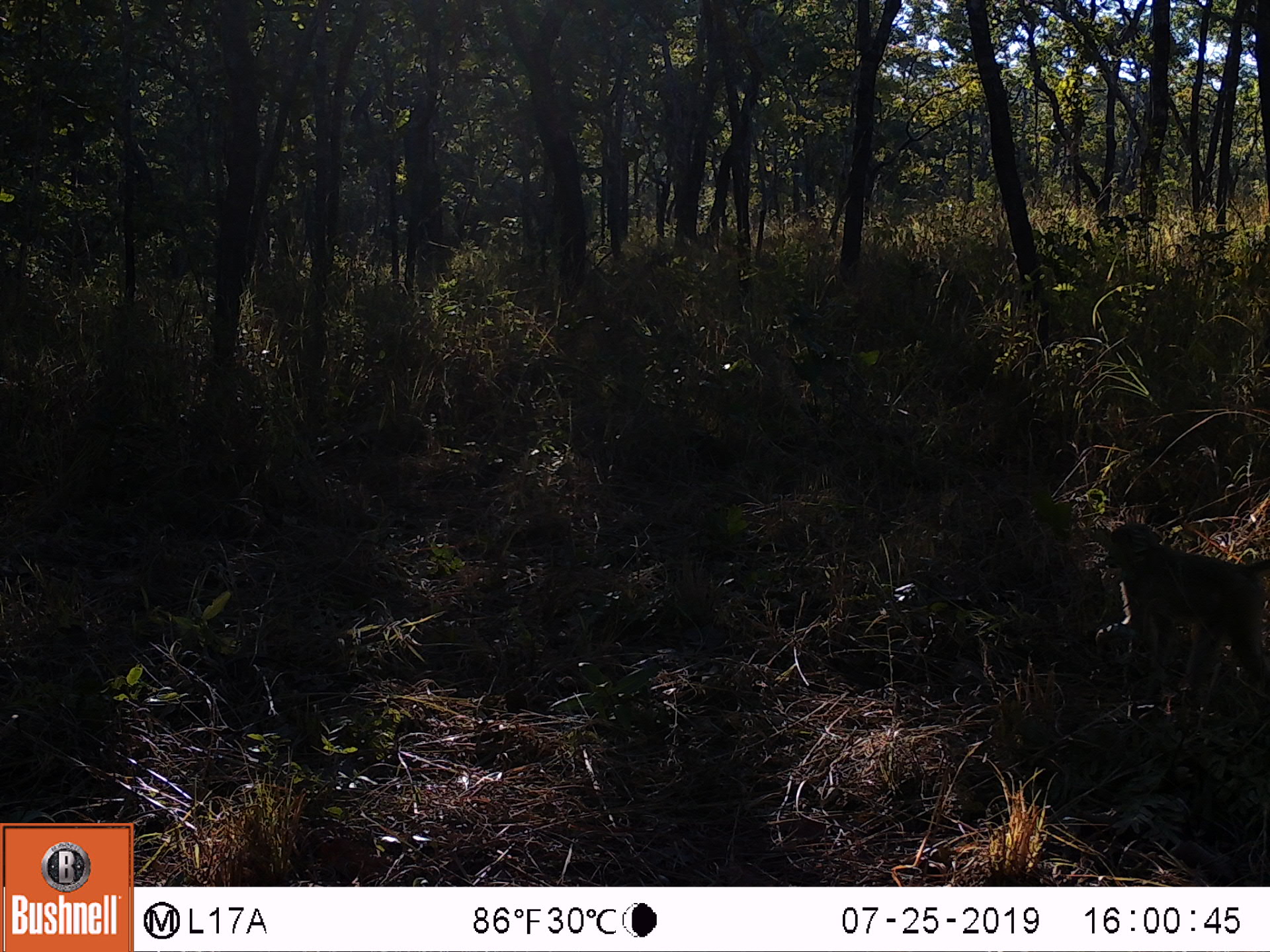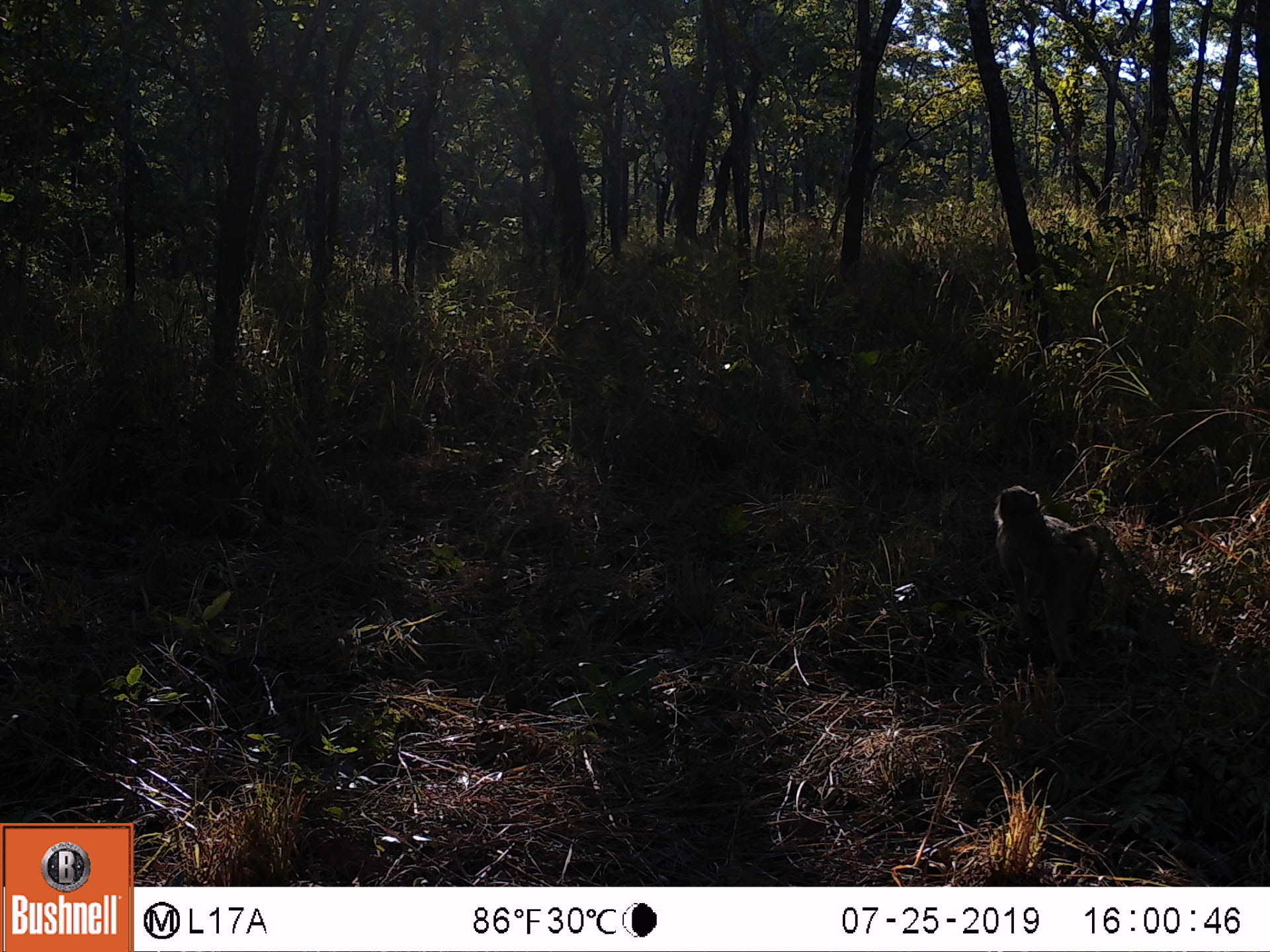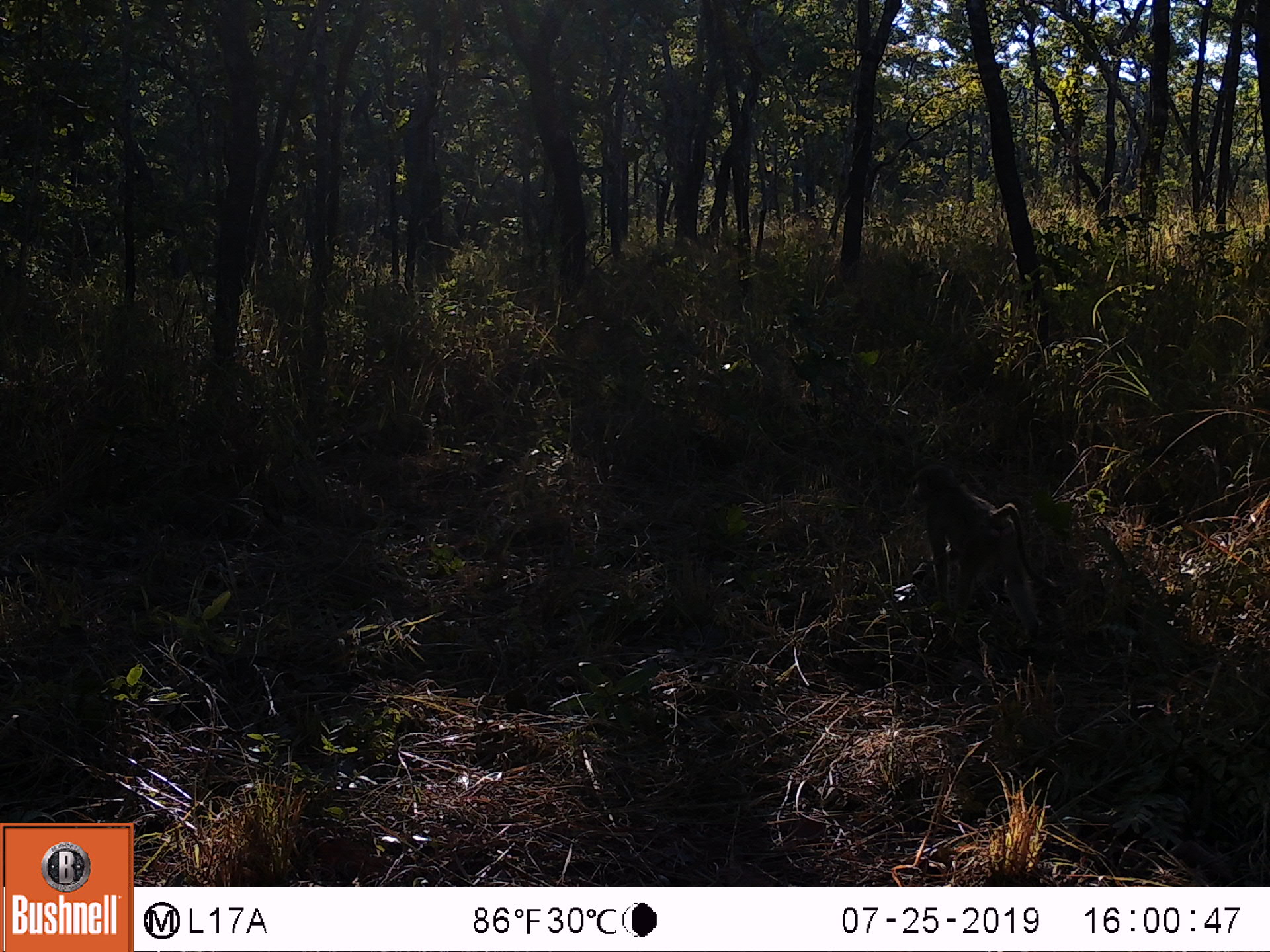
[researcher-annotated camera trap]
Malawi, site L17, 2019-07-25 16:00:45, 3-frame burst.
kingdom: Animalia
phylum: Chordata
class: Mammalia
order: Primates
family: Cercopithecidae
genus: Papio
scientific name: Papio cynocephalus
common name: yellow baboon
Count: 1.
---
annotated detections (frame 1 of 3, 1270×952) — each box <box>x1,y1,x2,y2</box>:
yellow baboon: <box>1093,516,1262,698</box>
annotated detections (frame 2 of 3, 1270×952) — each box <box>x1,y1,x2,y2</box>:
yellow baboon: <box>988,476,1136,678</box>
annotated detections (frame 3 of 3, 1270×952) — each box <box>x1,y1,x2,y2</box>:
yellow baboon: <box>904,456,1050,635</box>